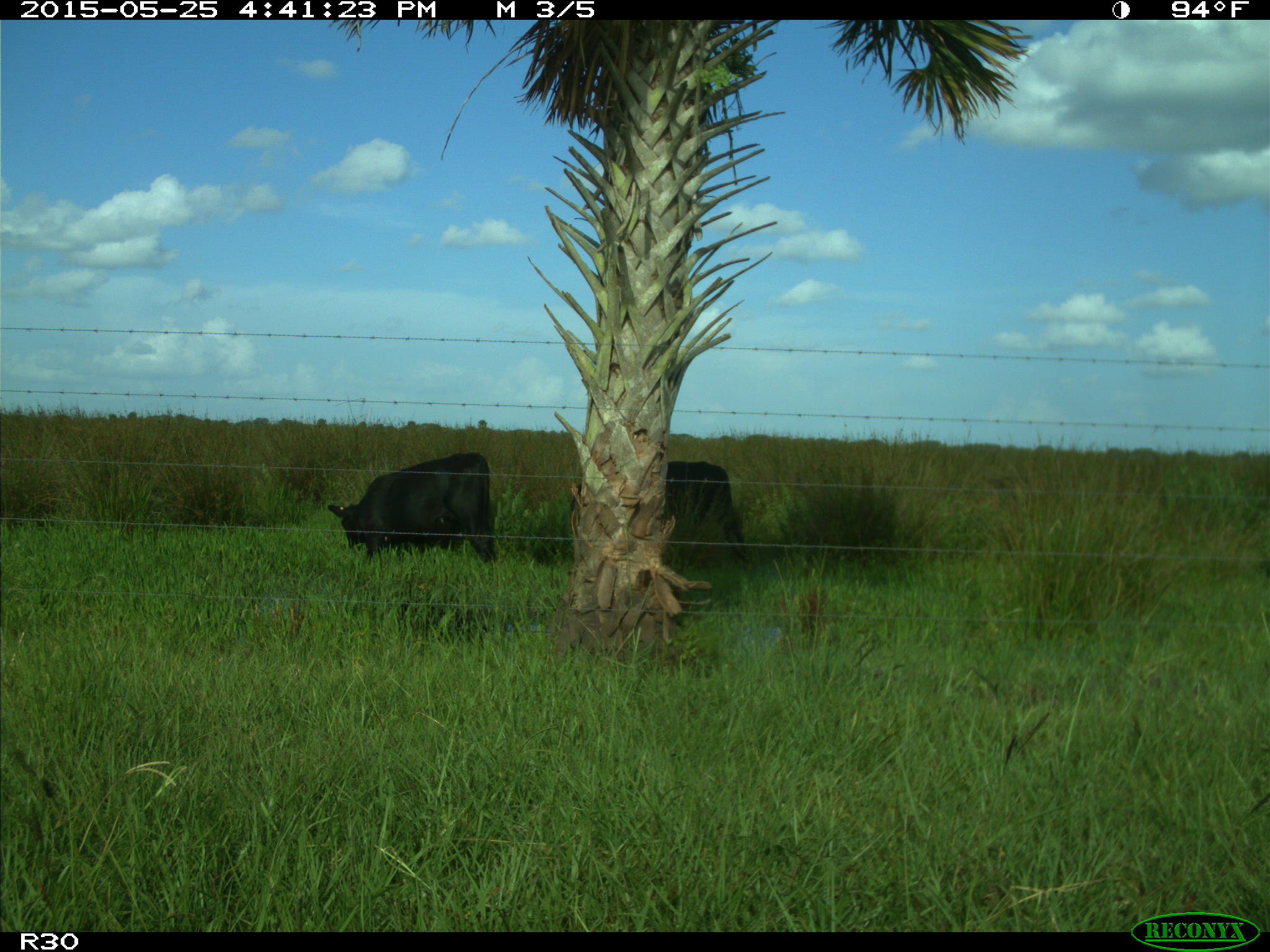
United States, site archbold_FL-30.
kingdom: Animalia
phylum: Chordata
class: Mammalia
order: Artiodactyla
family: Bovidae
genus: Bos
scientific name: Bos taurus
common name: domestic cow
Bos taurus (domestic cow).